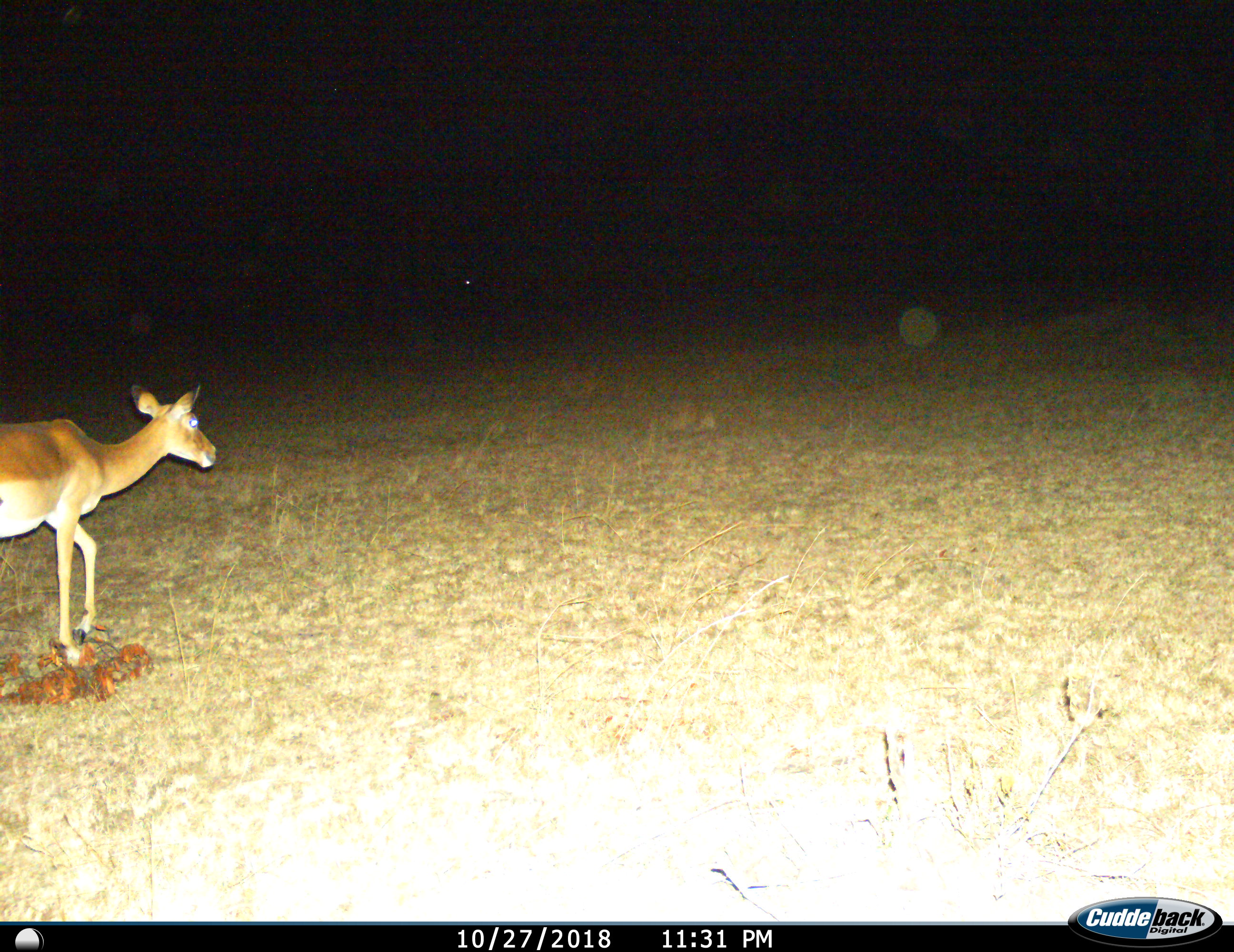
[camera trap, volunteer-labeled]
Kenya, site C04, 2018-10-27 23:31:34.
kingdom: Animalia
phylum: Chordata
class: Mammalia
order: Artiodactyla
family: Bovidae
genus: Aepyceros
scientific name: Aepyceros melampus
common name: impala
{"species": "impala (Aepyceros melampus)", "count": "1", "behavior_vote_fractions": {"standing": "33%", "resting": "0%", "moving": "67%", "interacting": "0%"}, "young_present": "0%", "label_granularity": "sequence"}